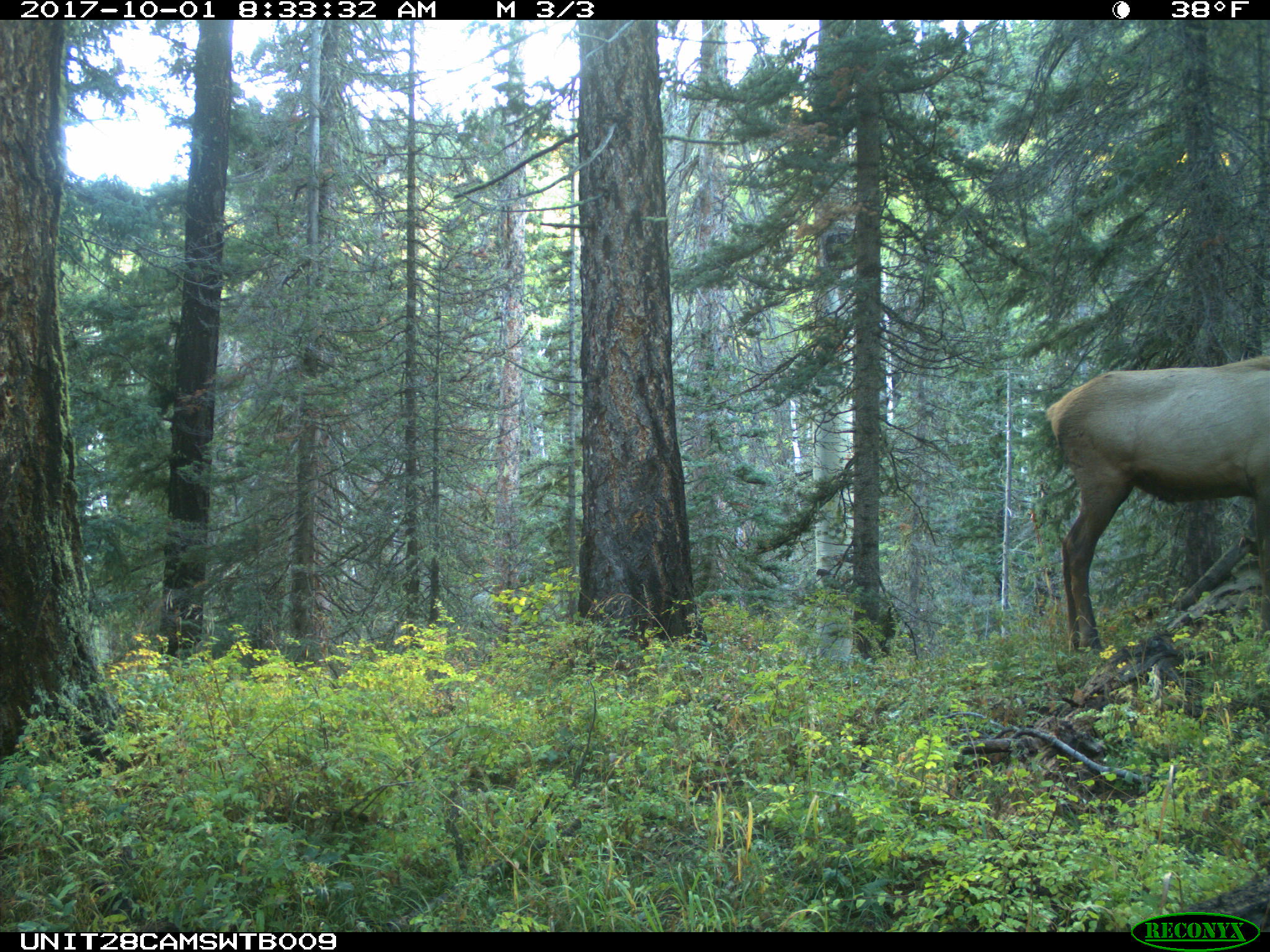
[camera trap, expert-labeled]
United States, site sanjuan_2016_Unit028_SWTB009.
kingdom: Animalia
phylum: Chordata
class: Mammalia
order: Artiodactyla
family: Cervidae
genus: Cervus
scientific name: Cervus elaphus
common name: red deer